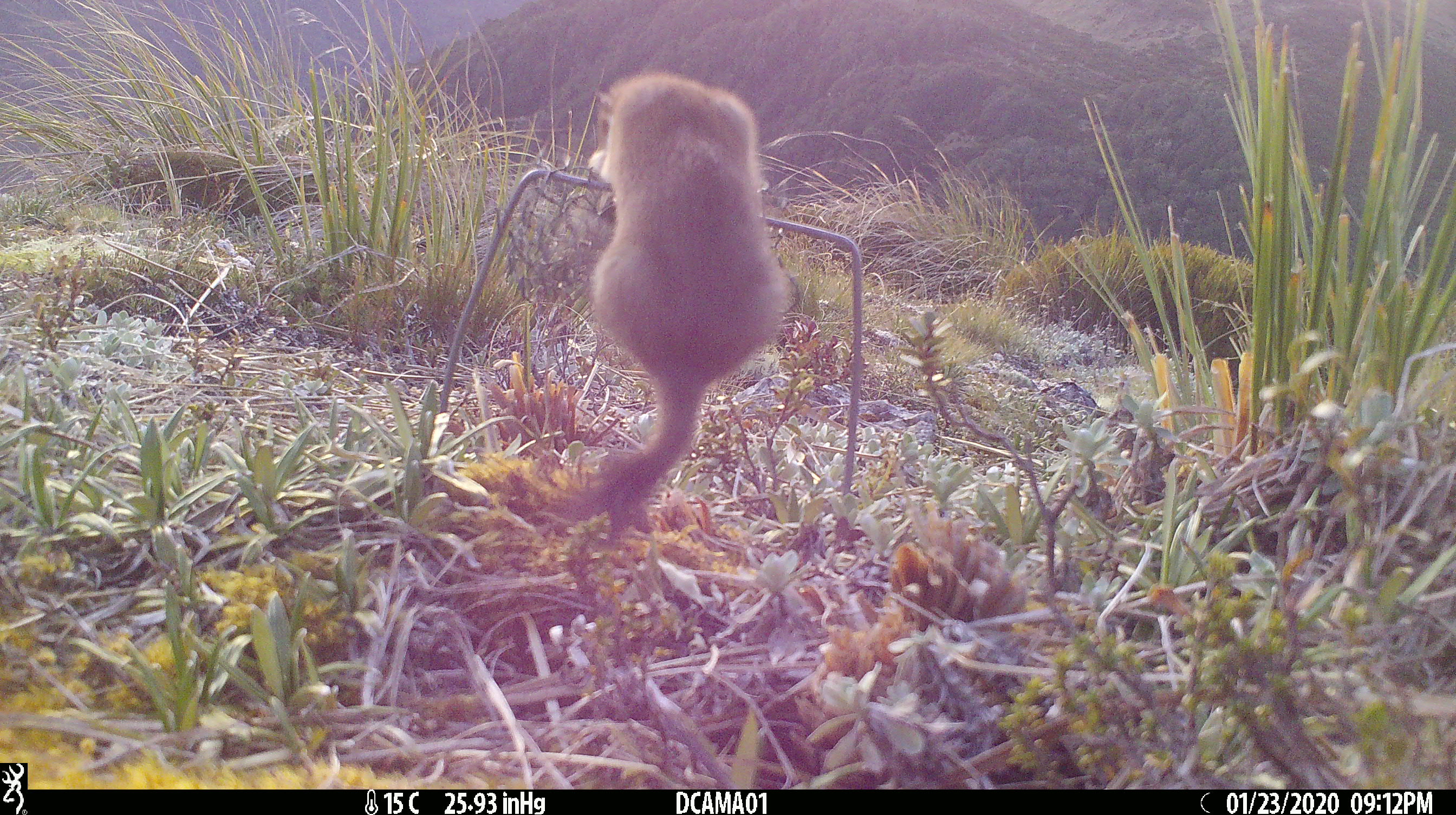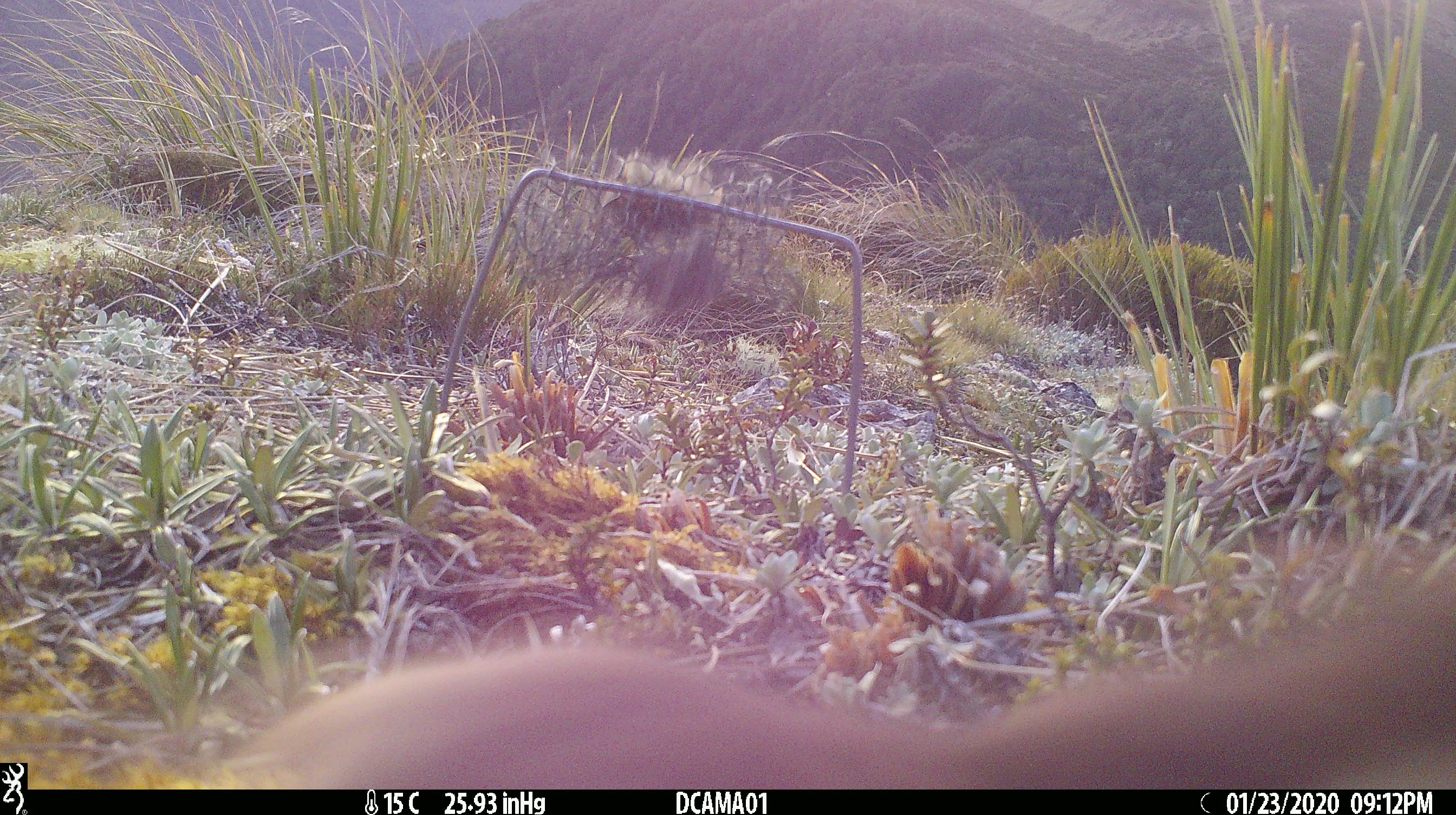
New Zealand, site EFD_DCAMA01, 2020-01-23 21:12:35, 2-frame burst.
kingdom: Animalia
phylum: Chordata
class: Mammalia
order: Carnivora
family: Mustelidae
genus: Mustela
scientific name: Mustela erminea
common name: stoat